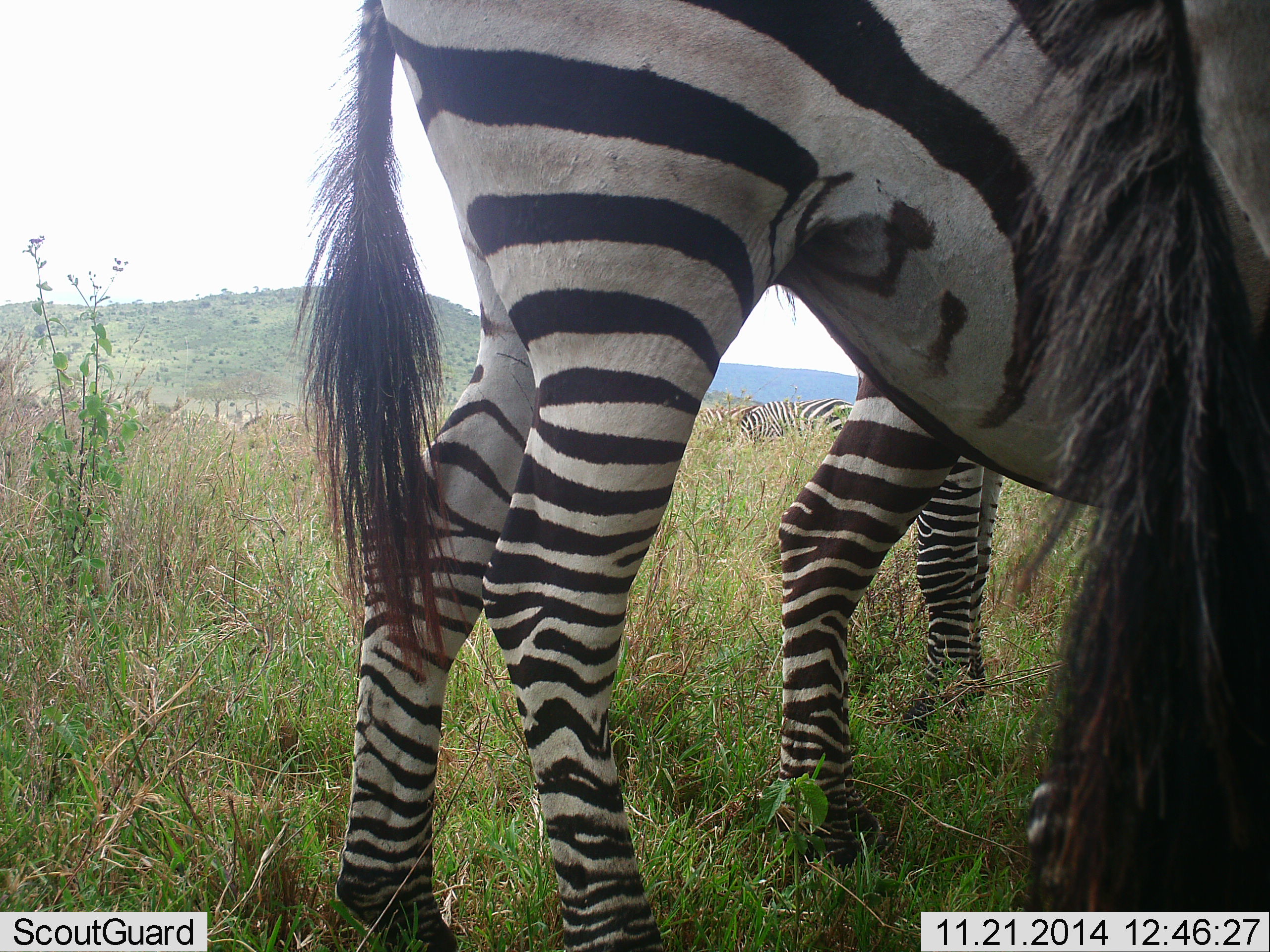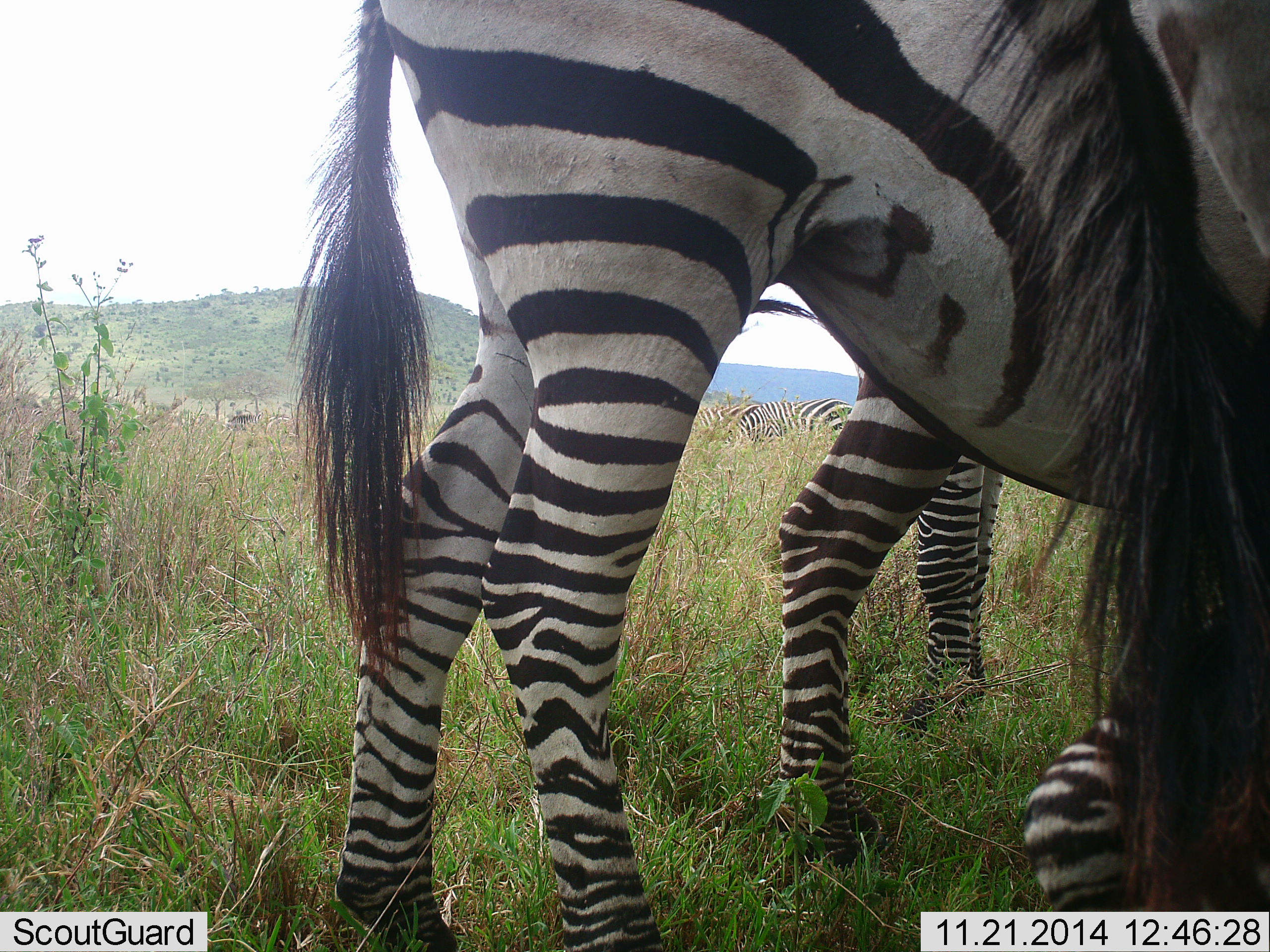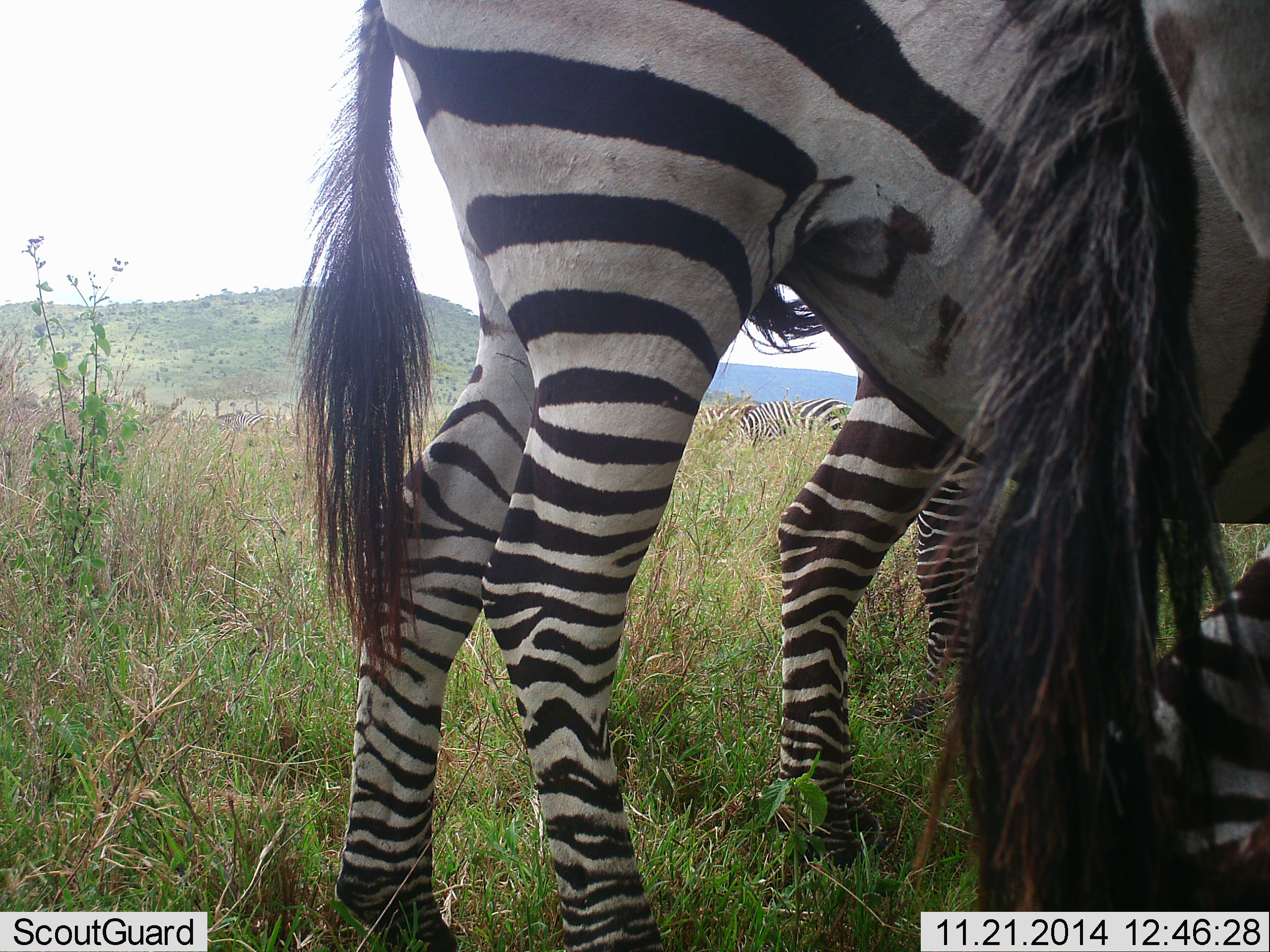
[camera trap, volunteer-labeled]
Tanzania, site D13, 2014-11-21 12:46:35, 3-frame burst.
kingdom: Animalia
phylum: Chordata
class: Mammalia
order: Perissodactyla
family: Equidae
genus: Equus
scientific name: Equus quagga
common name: plains zebra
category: zebra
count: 3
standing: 80%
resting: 10%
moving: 10%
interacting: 0%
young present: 10%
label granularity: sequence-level